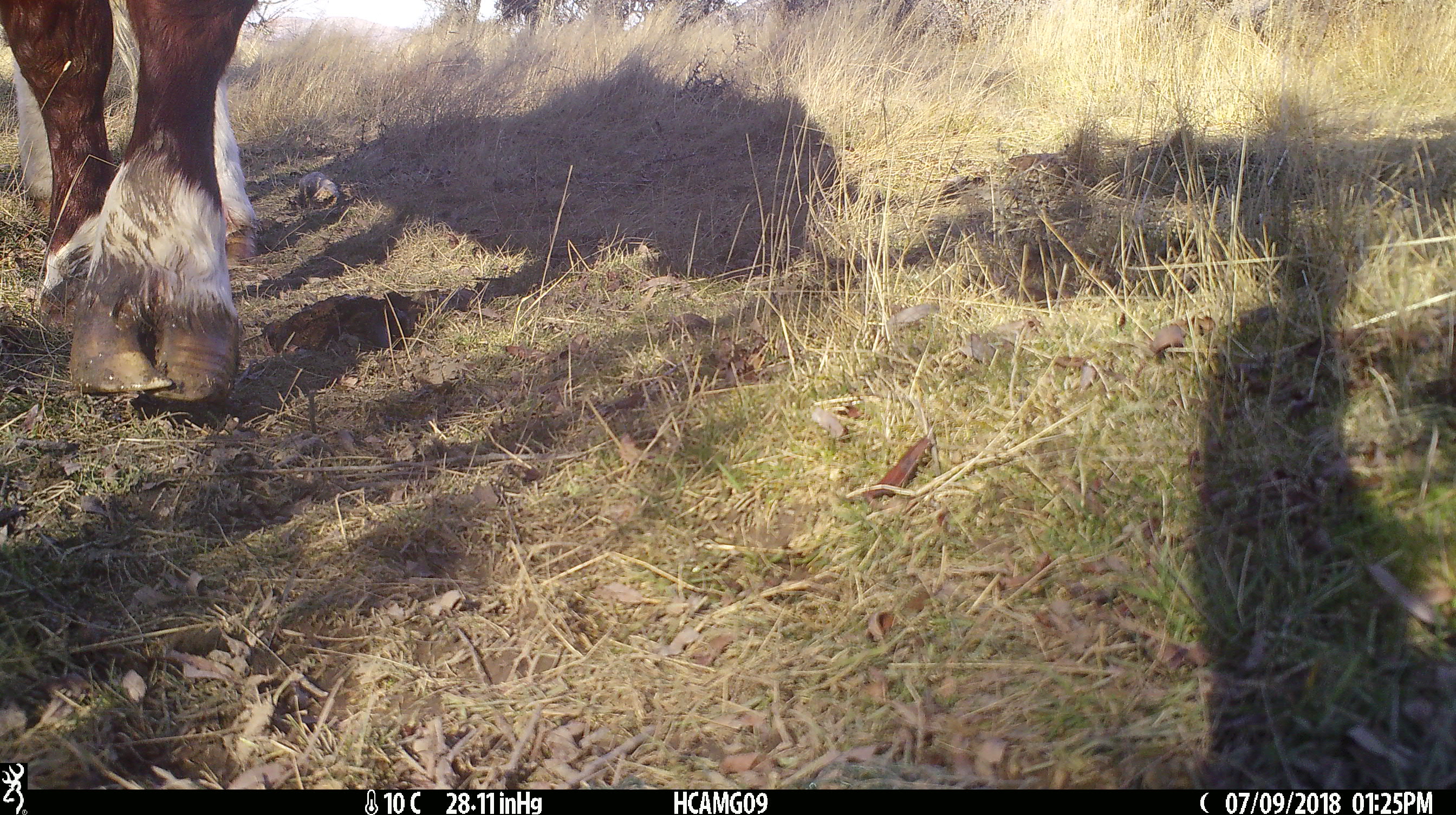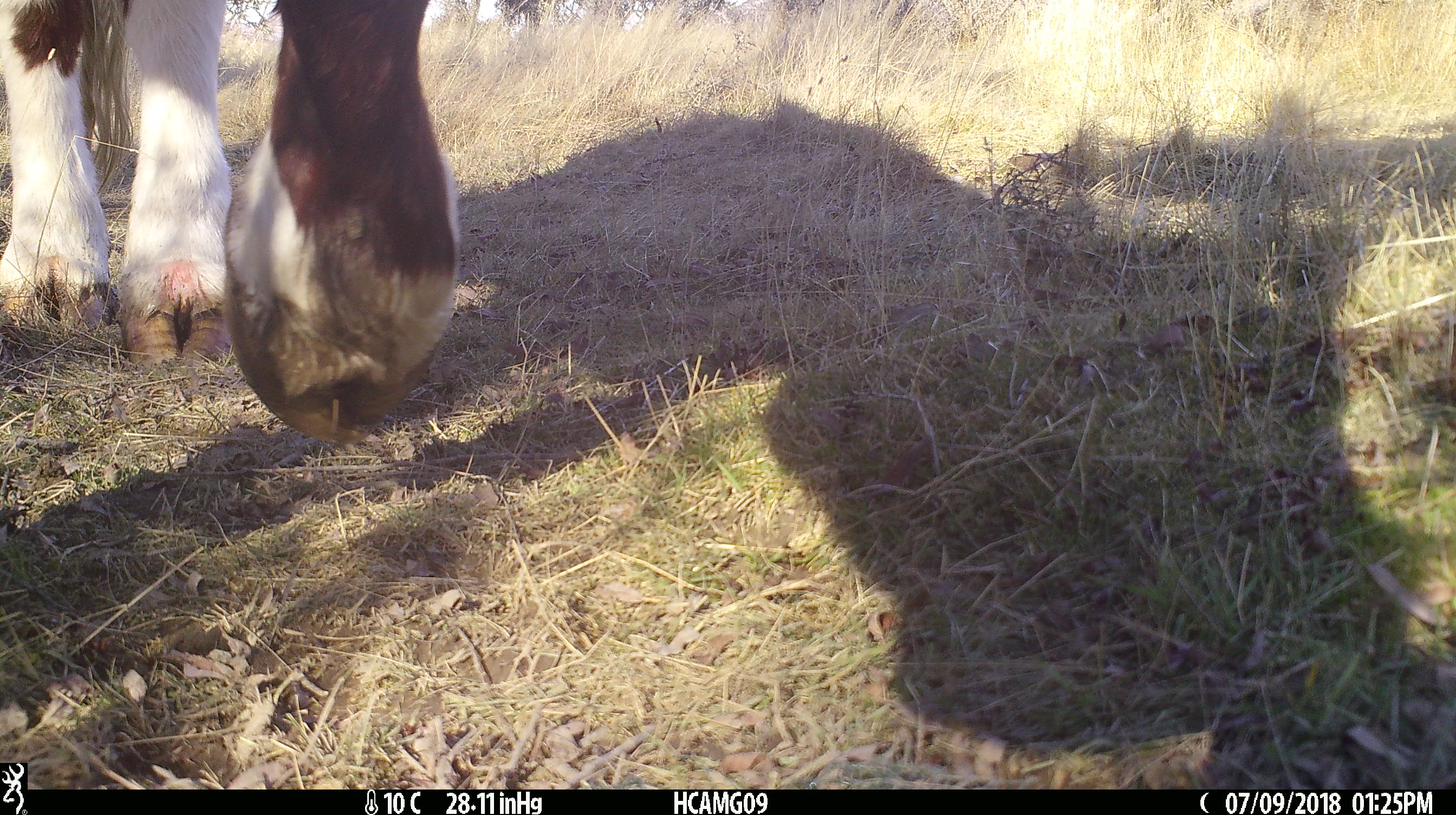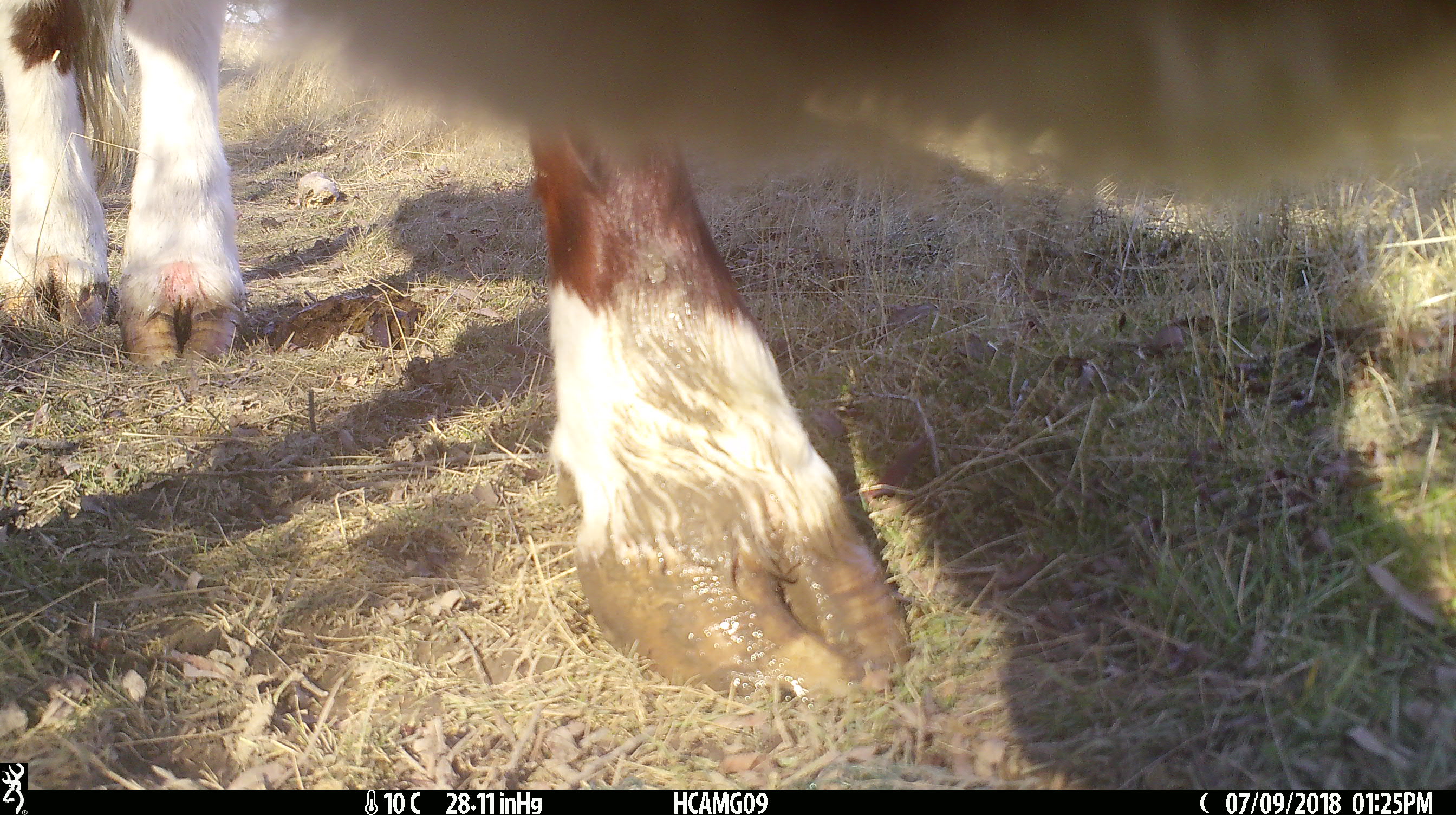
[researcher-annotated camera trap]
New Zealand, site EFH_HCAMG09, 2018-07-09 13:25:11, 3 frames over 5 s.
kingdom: Animalia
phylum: Chordata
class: Mammalia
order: Artiodactyla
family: Bovidae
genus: Bos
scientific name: Bos taurus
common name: domestic cow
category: cow